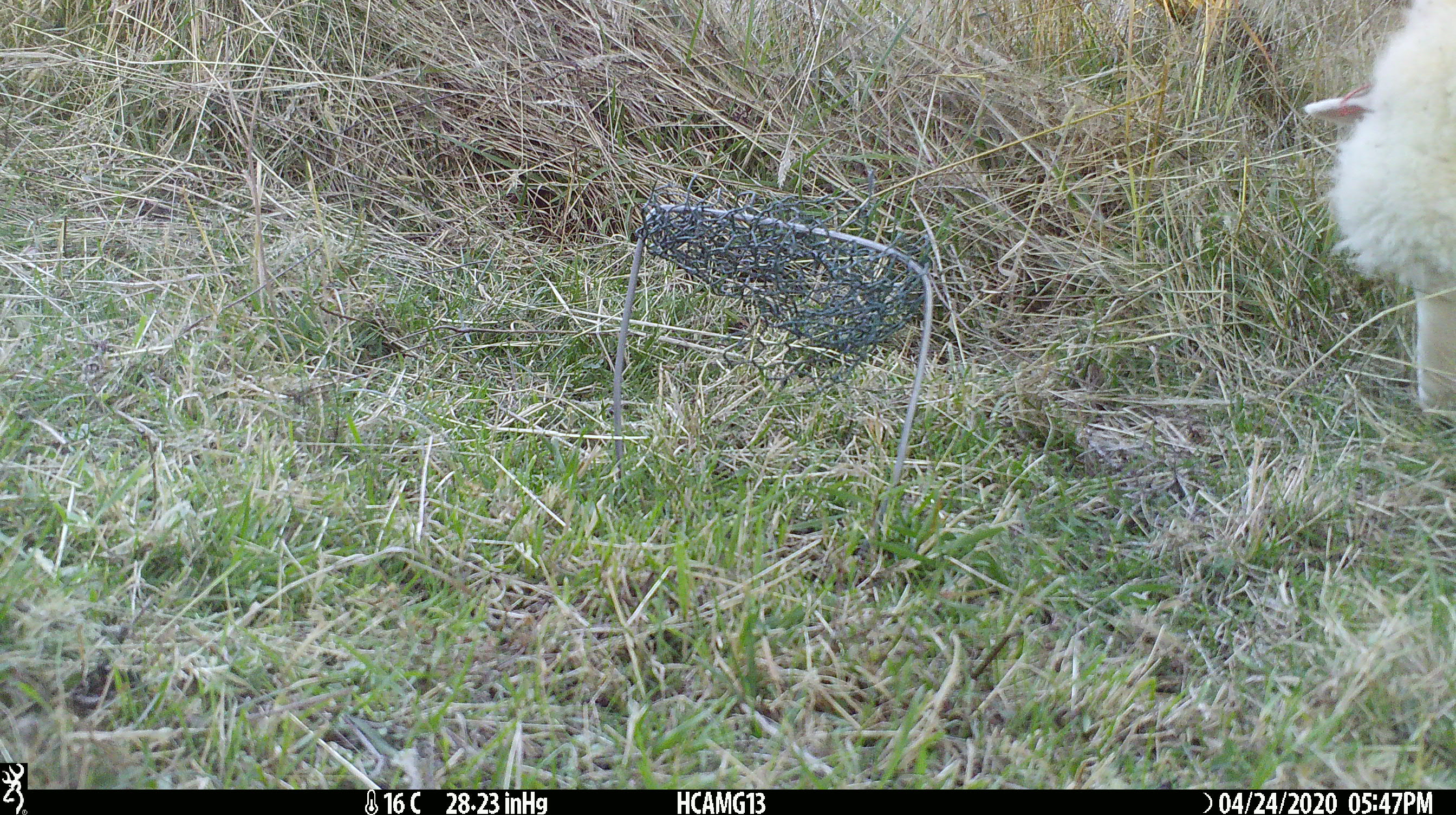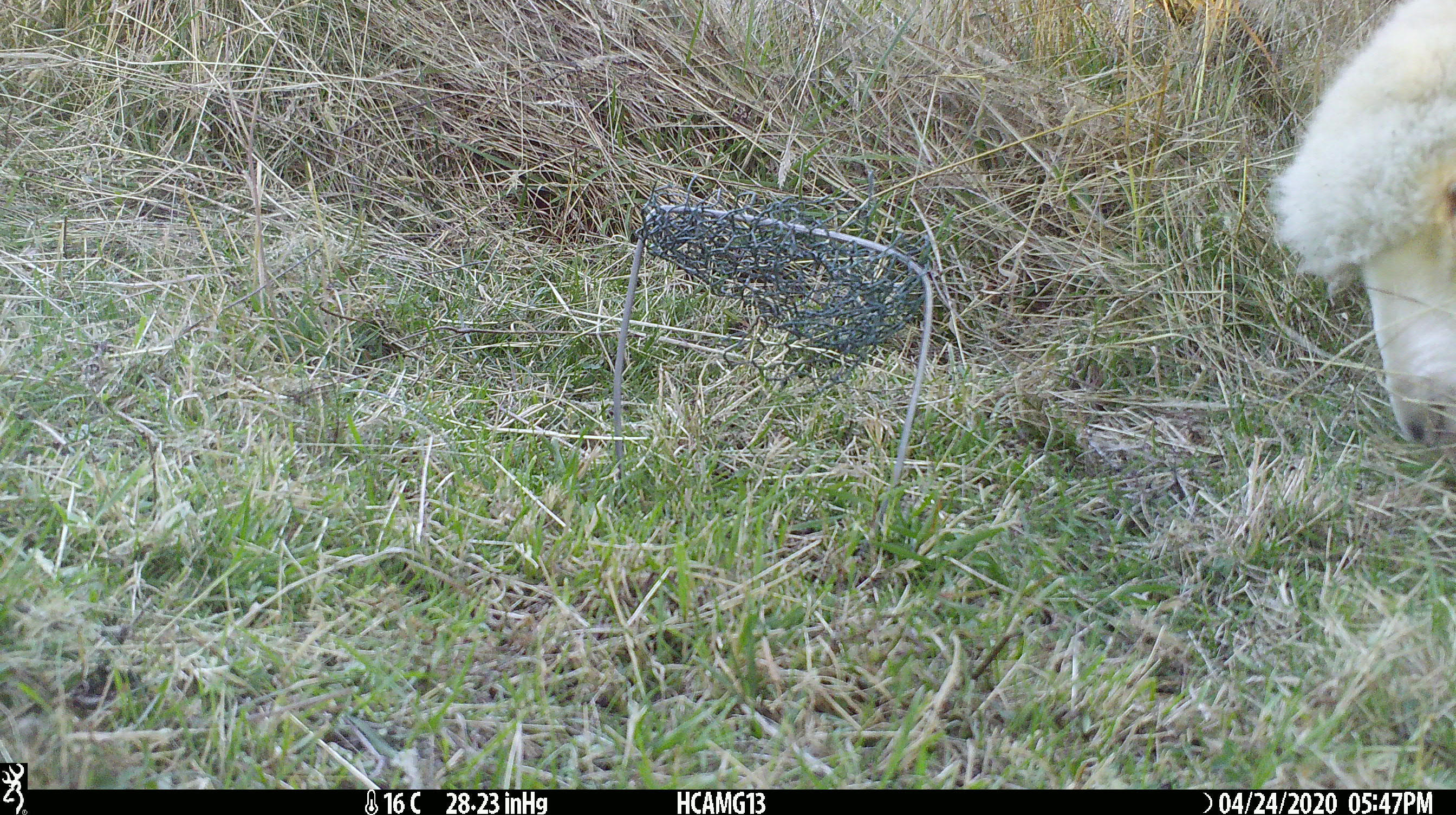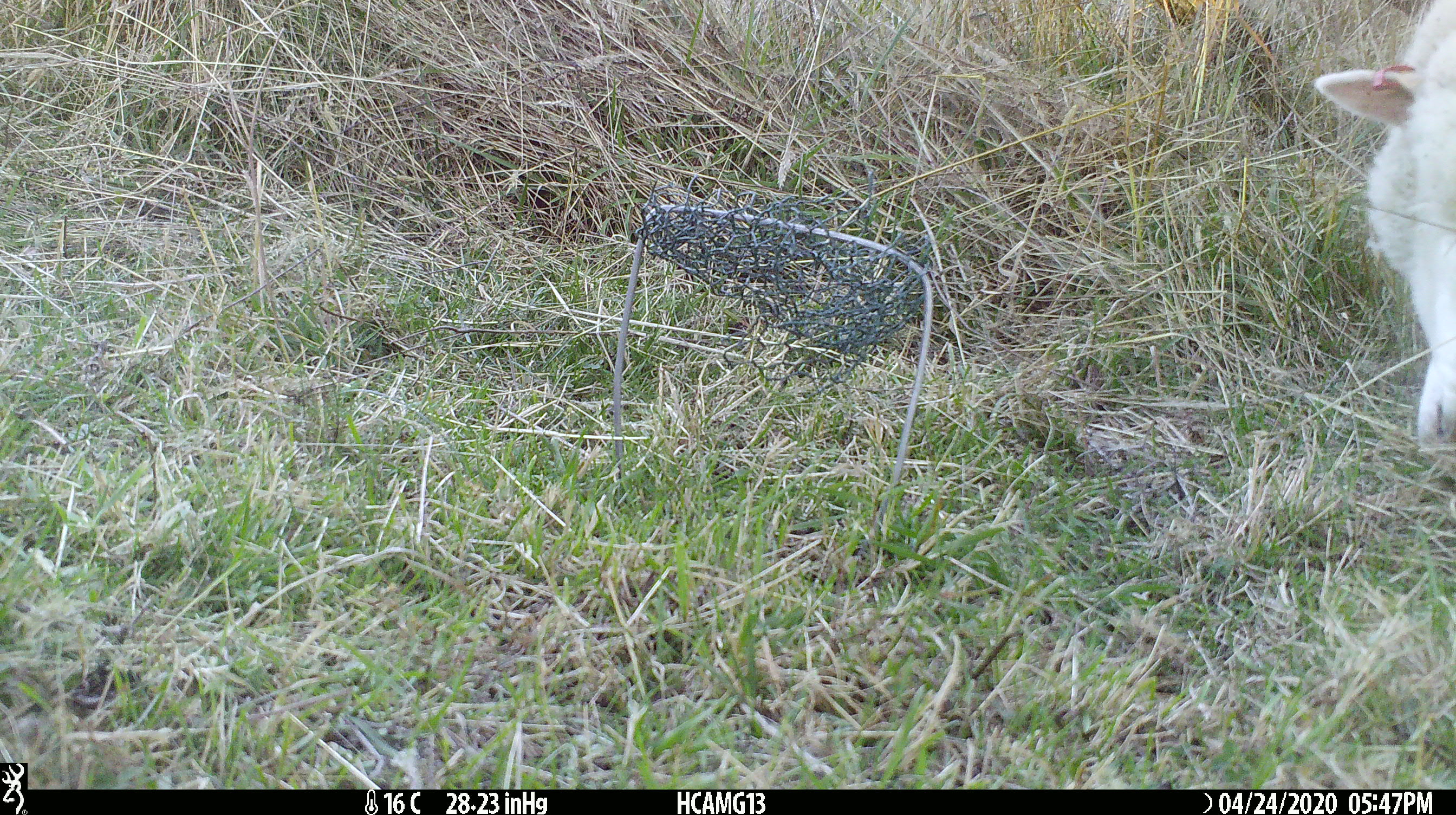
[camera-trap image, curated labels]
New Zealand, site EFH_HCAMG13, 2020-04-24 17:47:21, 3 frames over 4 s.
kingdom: Animalia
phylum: Chordata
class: Mammalia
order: Artiodactyla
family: Bovidae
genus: Ovis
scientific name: Ovis aries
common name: domestic sheep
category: sheep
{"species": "sheep (domestic sheep) (Ovis aries)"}